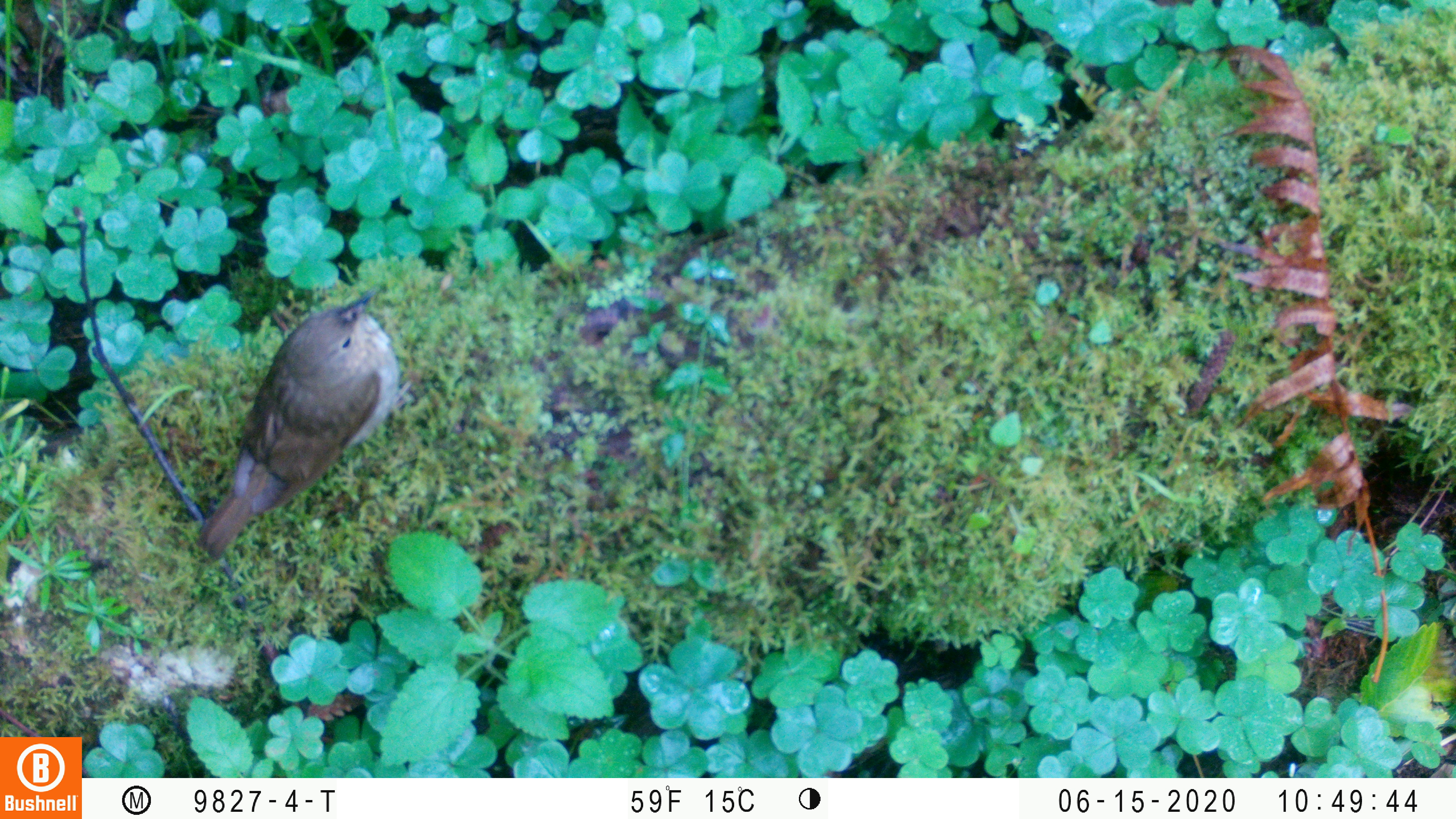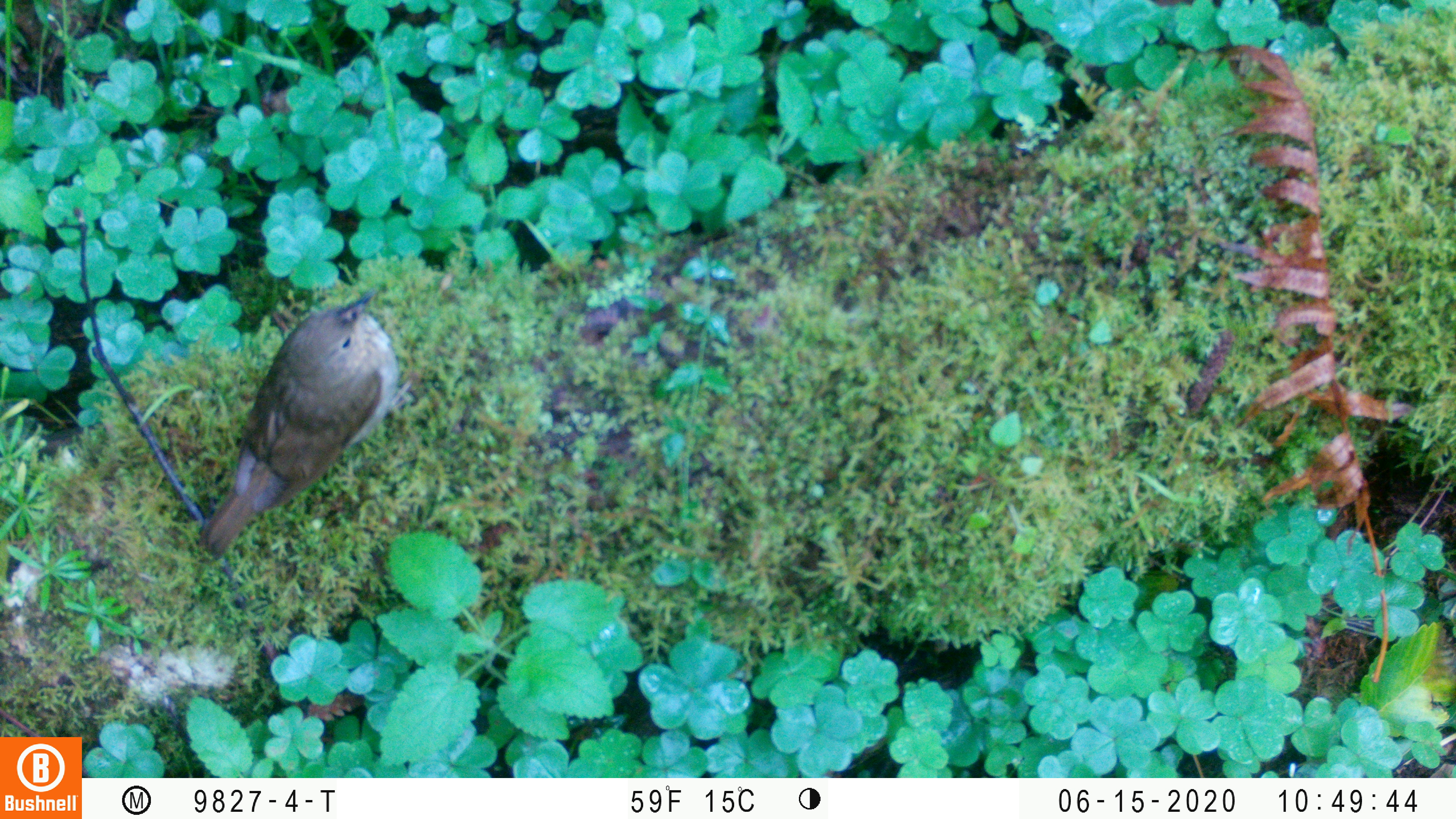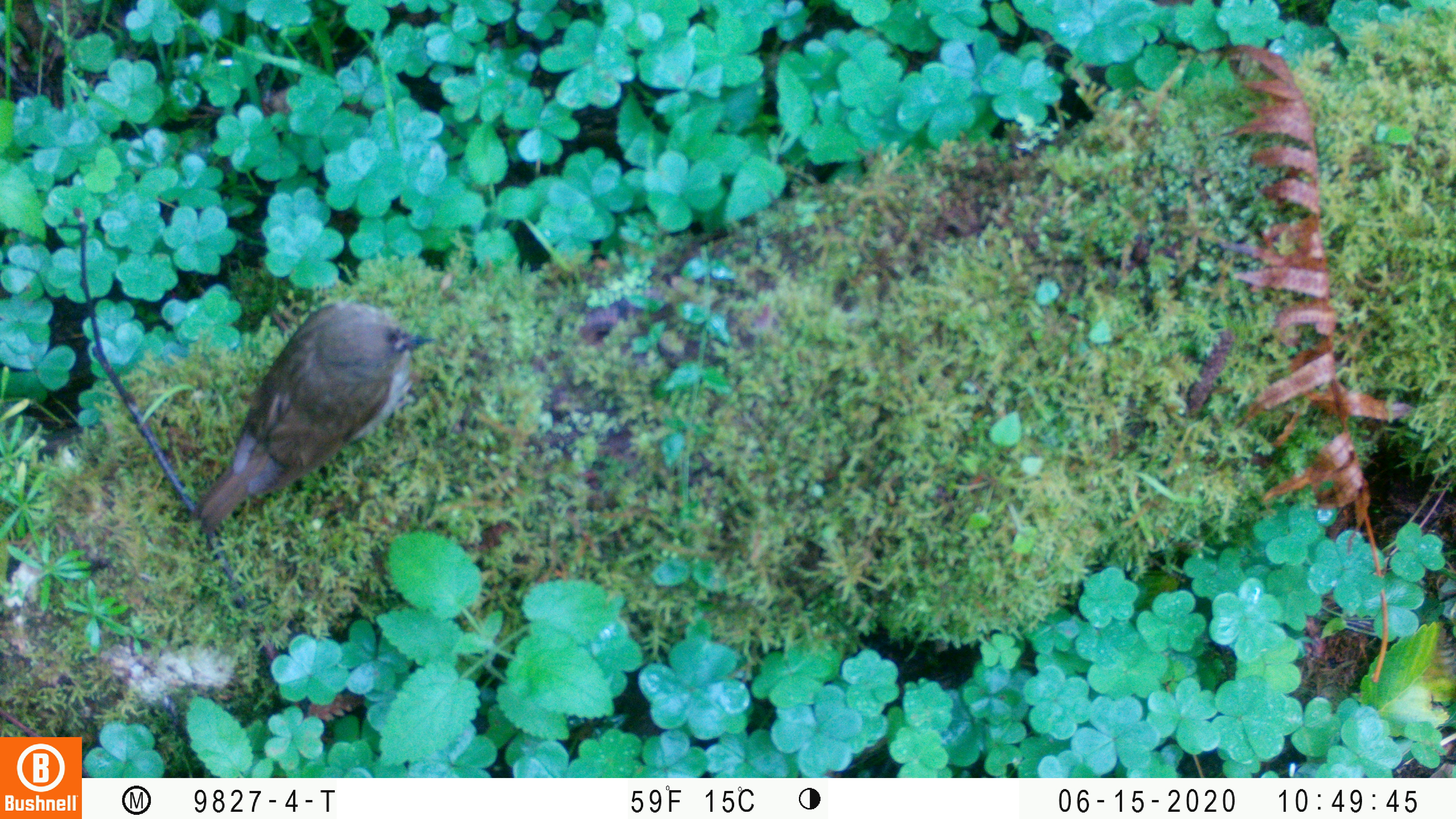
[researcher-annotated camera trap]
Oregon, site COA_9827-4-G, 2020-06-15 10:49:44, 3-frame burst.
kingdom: Animalia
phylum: Chordata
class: Aves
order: Passeriformes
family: Turdidae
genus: Catharus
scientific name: Catharus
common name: brown thrushes and nightingale-thrushes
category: catharus species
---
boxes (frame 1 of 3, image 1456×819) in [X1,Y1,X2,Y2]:
catharus species: [185,275,421,588]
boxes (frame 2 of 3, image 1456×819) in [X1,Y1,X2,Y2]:
catharus species: [183,274,431,574]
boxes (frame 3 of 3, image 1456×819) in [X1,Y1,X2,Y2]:
catharus species: [176,289,446,548]